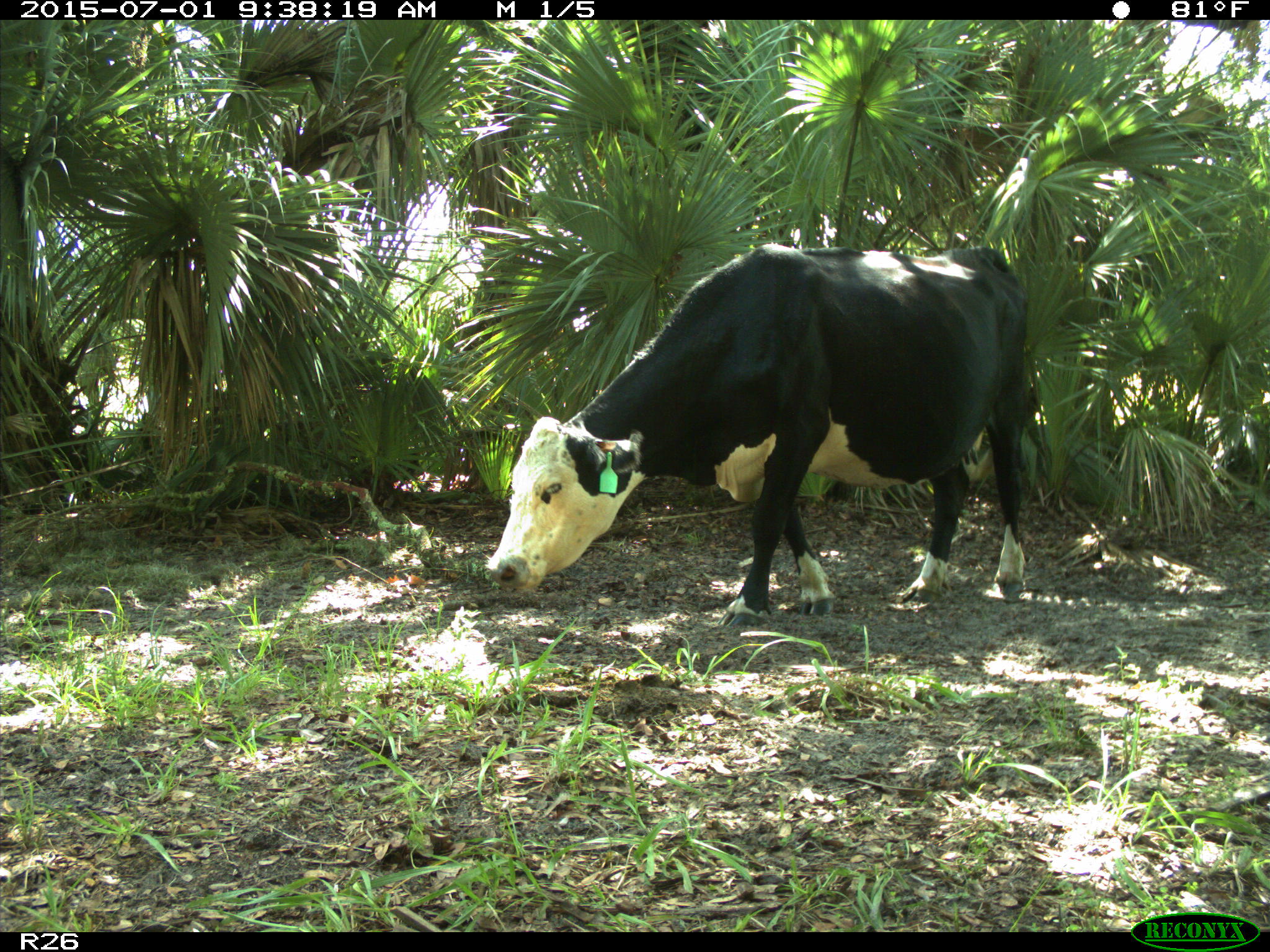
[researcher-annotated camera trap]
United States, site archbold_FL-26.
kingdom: Animalia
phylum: Chordata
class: Mammalia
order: Artiodactyla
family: Bovidae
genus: Bos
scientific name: Bos taurus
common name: domestic cow